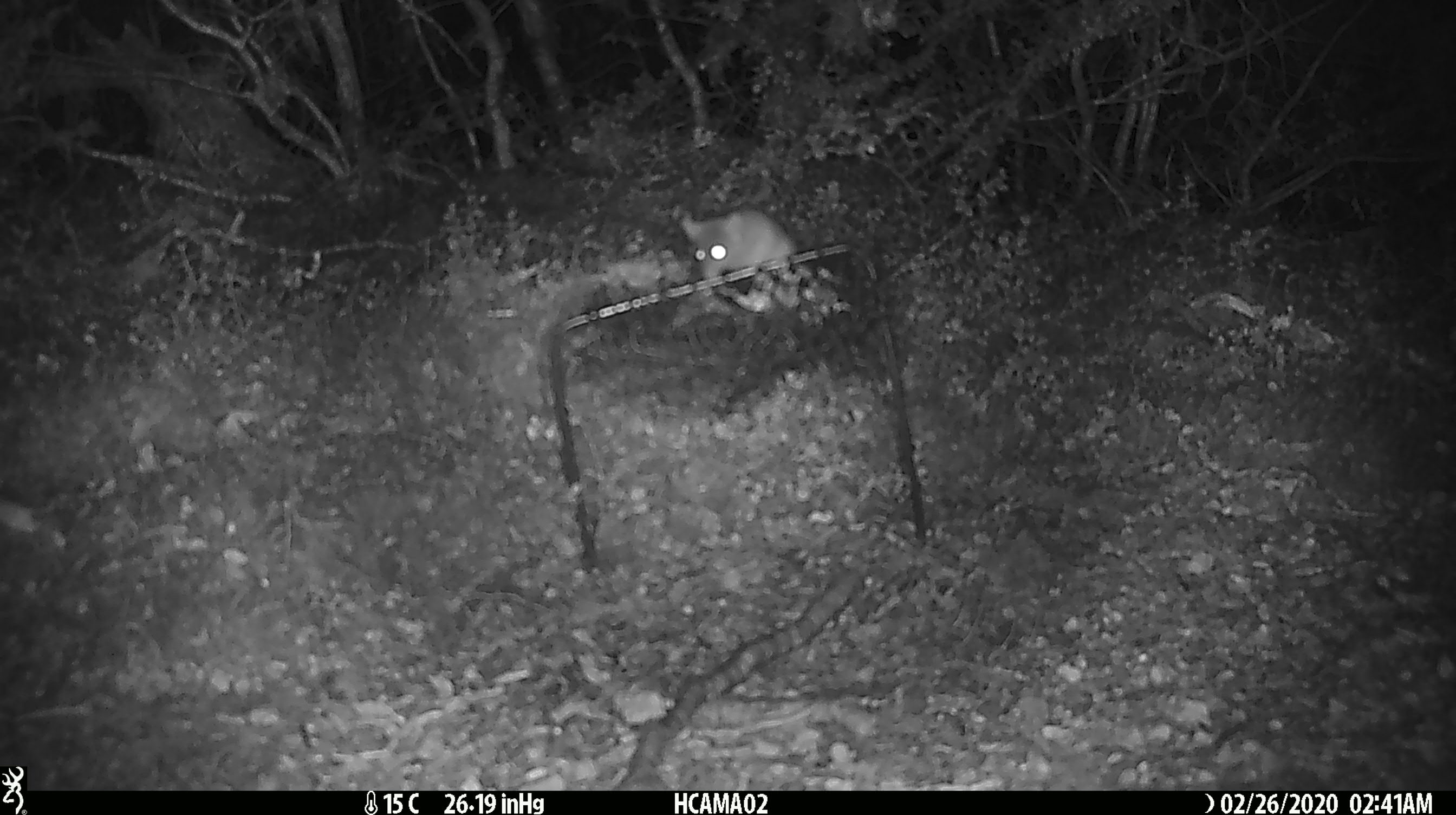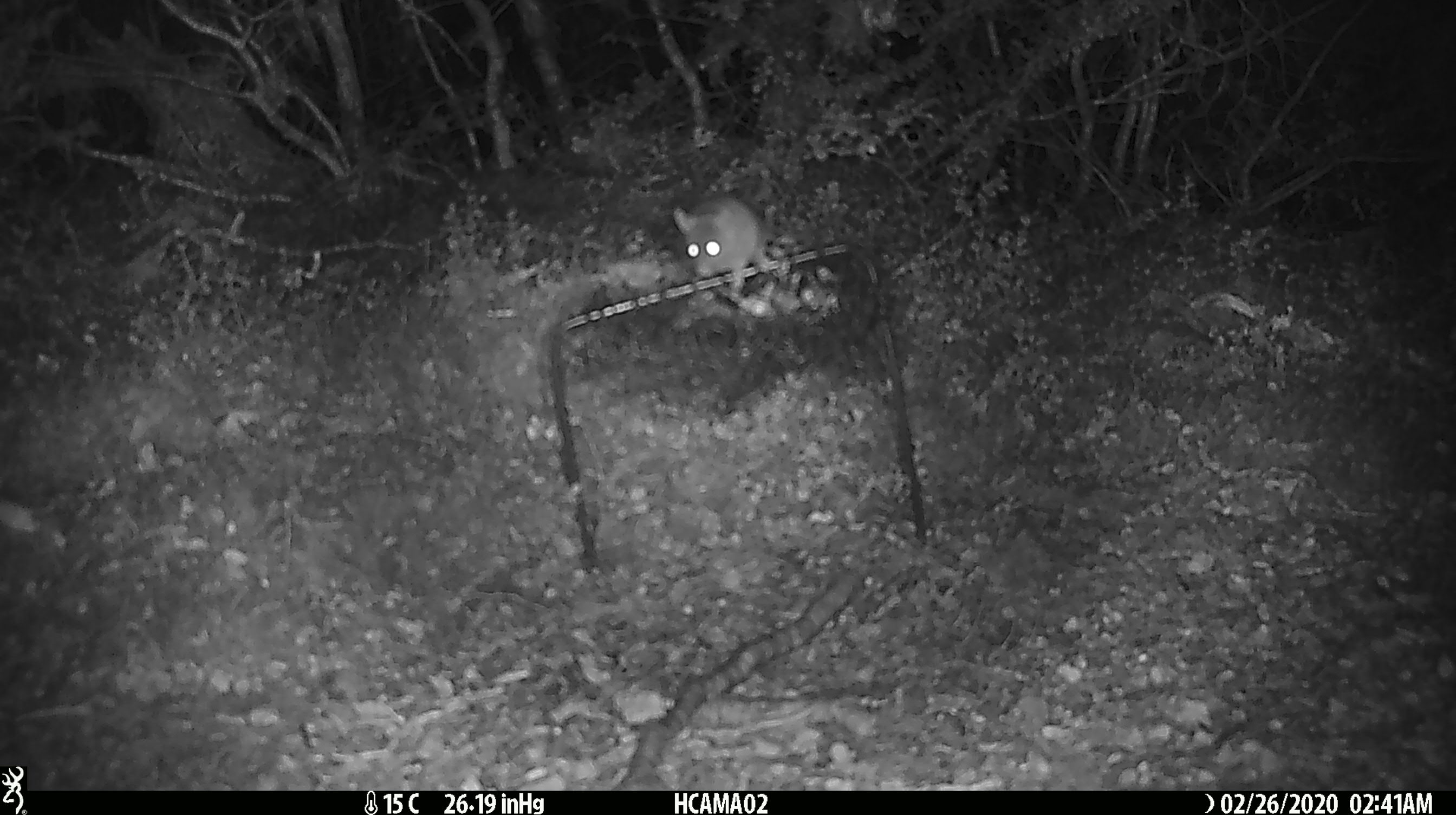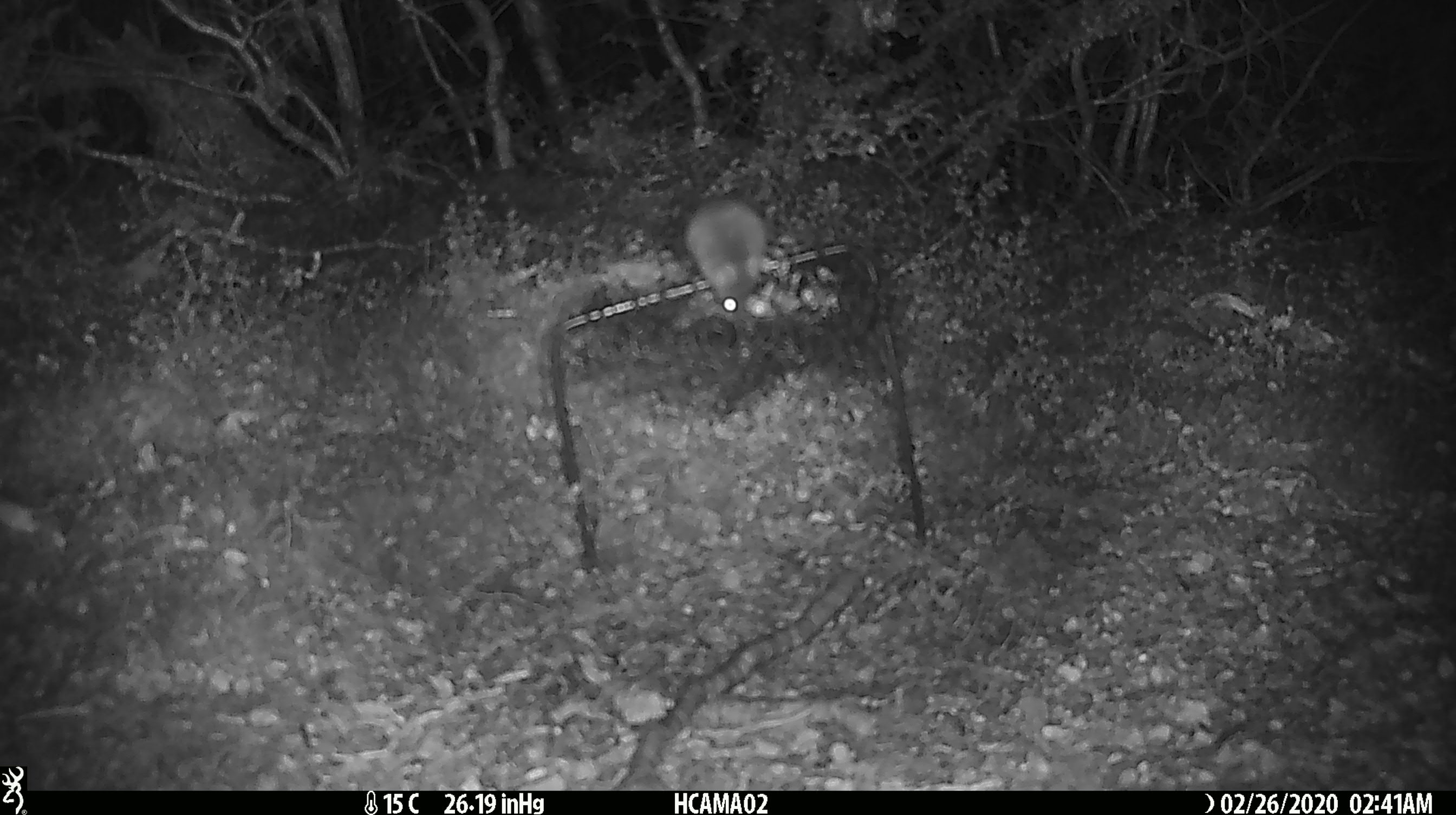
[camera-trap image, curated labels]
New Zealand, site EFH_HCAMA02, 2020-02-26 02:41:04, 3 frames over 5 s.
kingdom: Animalia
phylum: Chordata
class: Mammalia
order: Rodentia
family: Muridae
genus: Mus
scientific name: Mus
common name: mouse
Mouse (Mus).